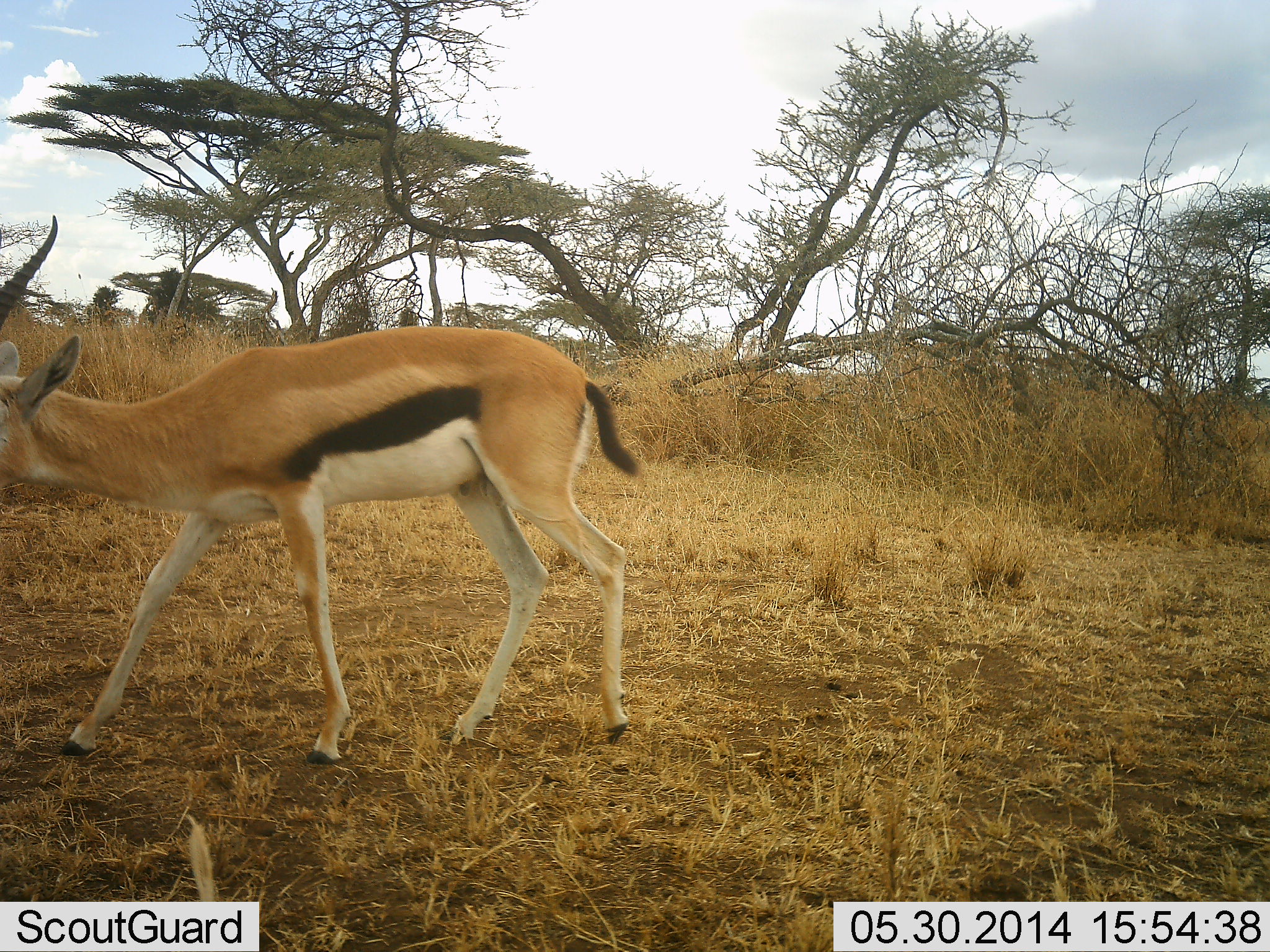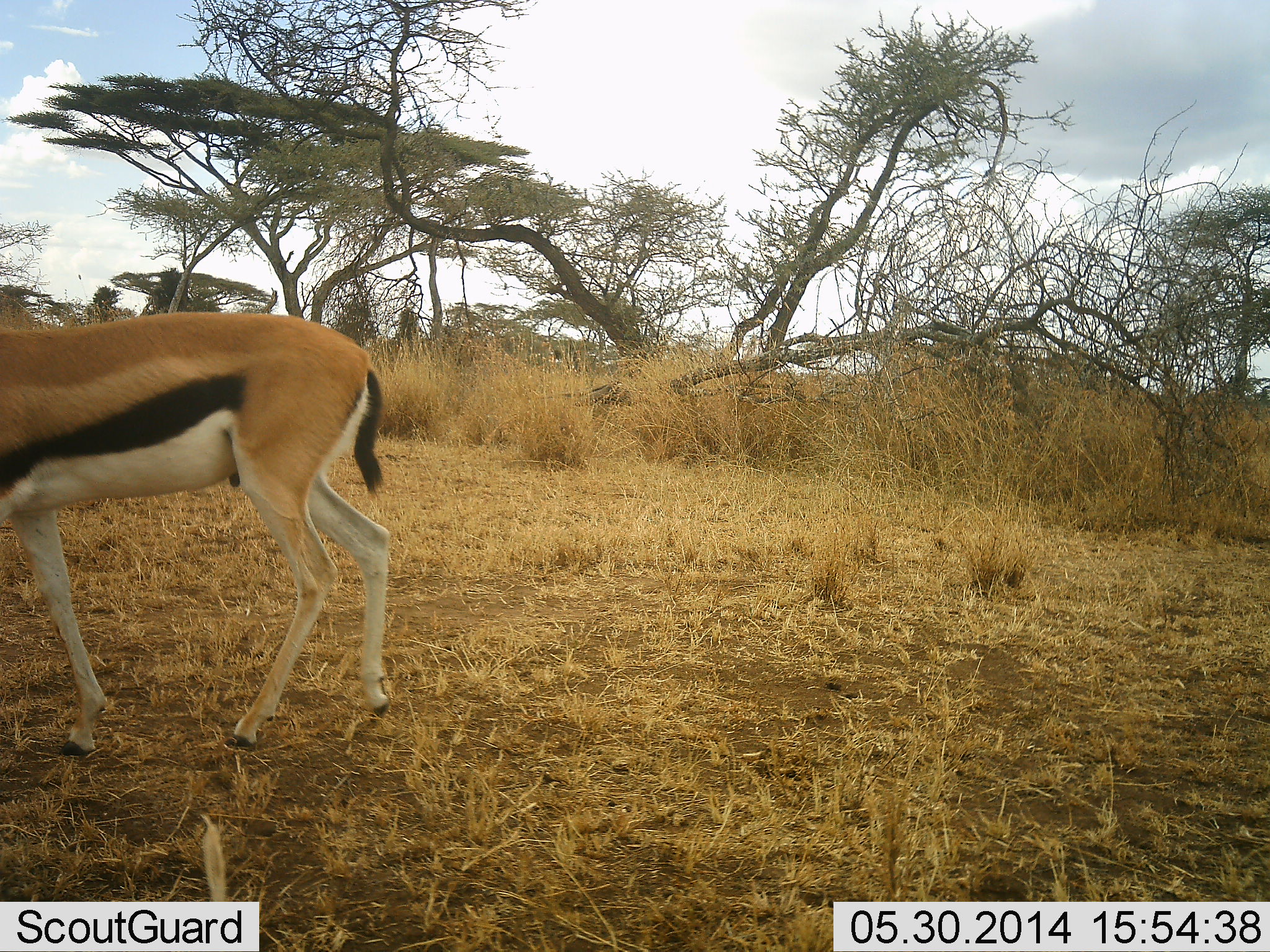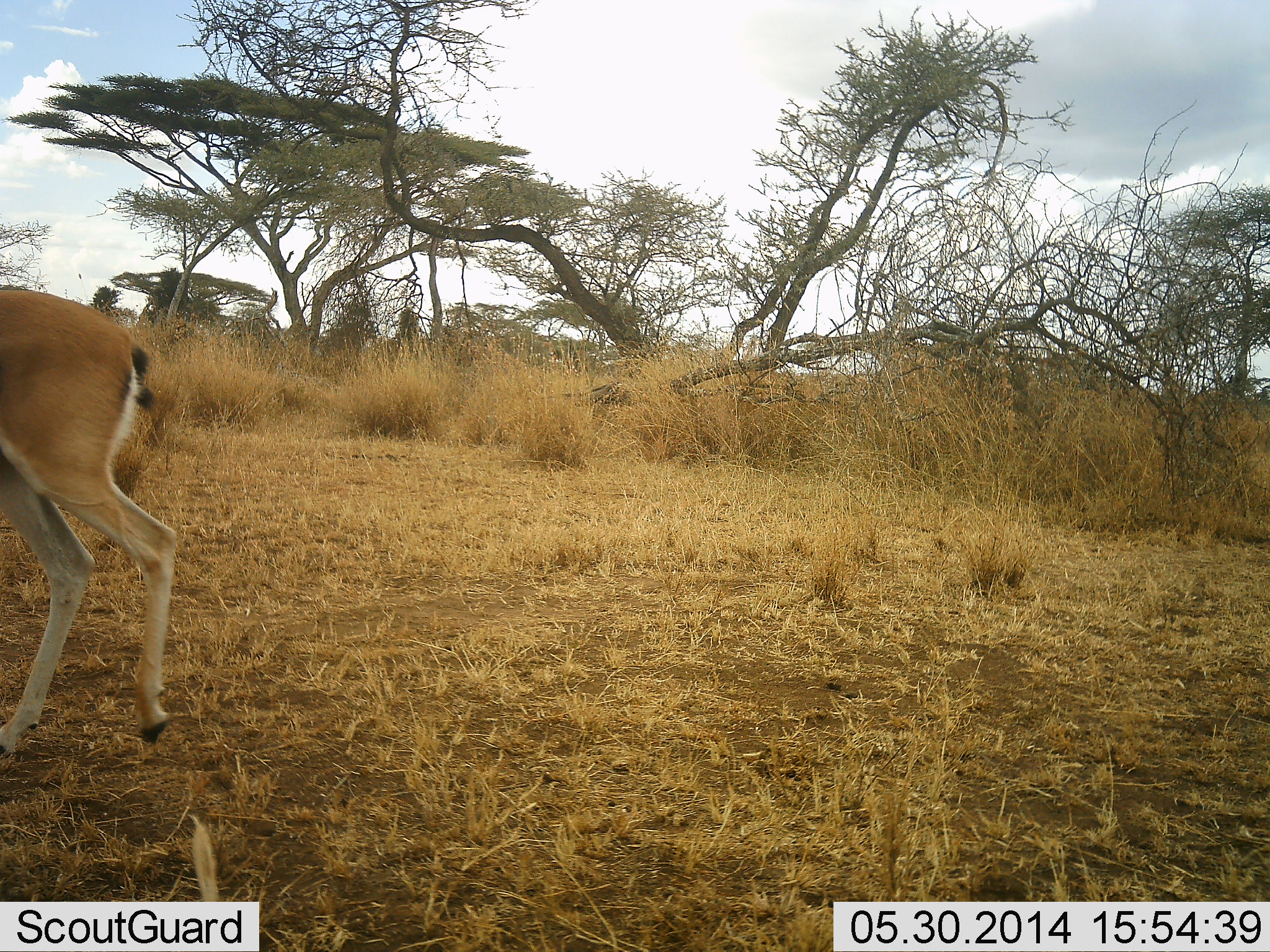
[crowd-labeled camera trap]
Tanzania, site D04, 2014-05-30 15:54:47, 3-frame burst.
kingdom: Animalia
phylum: Chordata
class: Mammalia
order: Artiodactyla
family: Bovidae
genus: Eudorcas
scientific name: Eudorcas thomsonii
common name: thomson's gazelle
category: gazellethomsons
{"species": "gazellethomsons (thomson's gazelle) (Eudorcas thomsonii)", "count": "1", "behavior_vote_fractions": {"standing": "10%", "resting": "0%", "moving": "90%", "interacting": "0%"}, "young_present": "0%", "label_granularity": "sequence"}